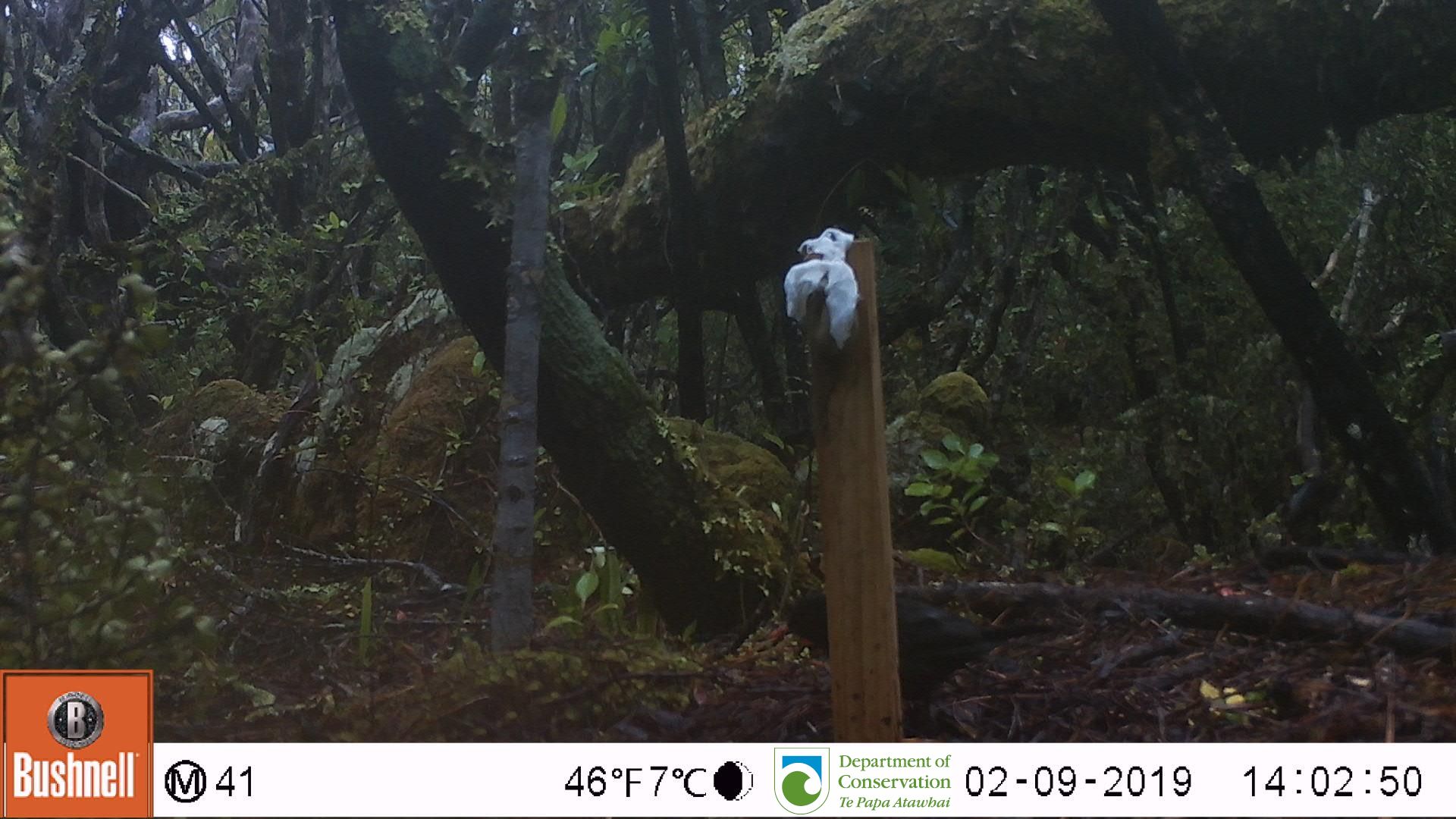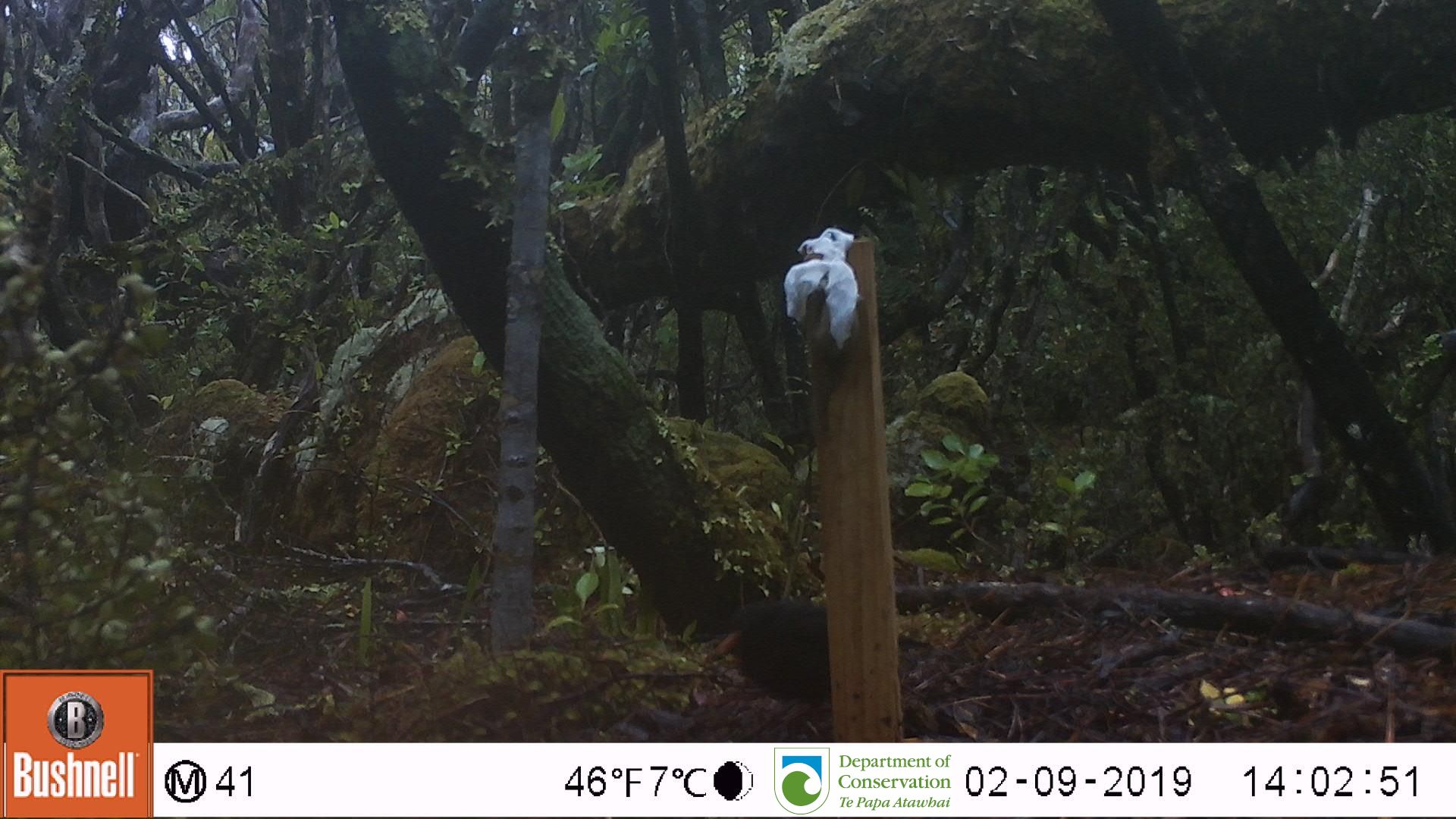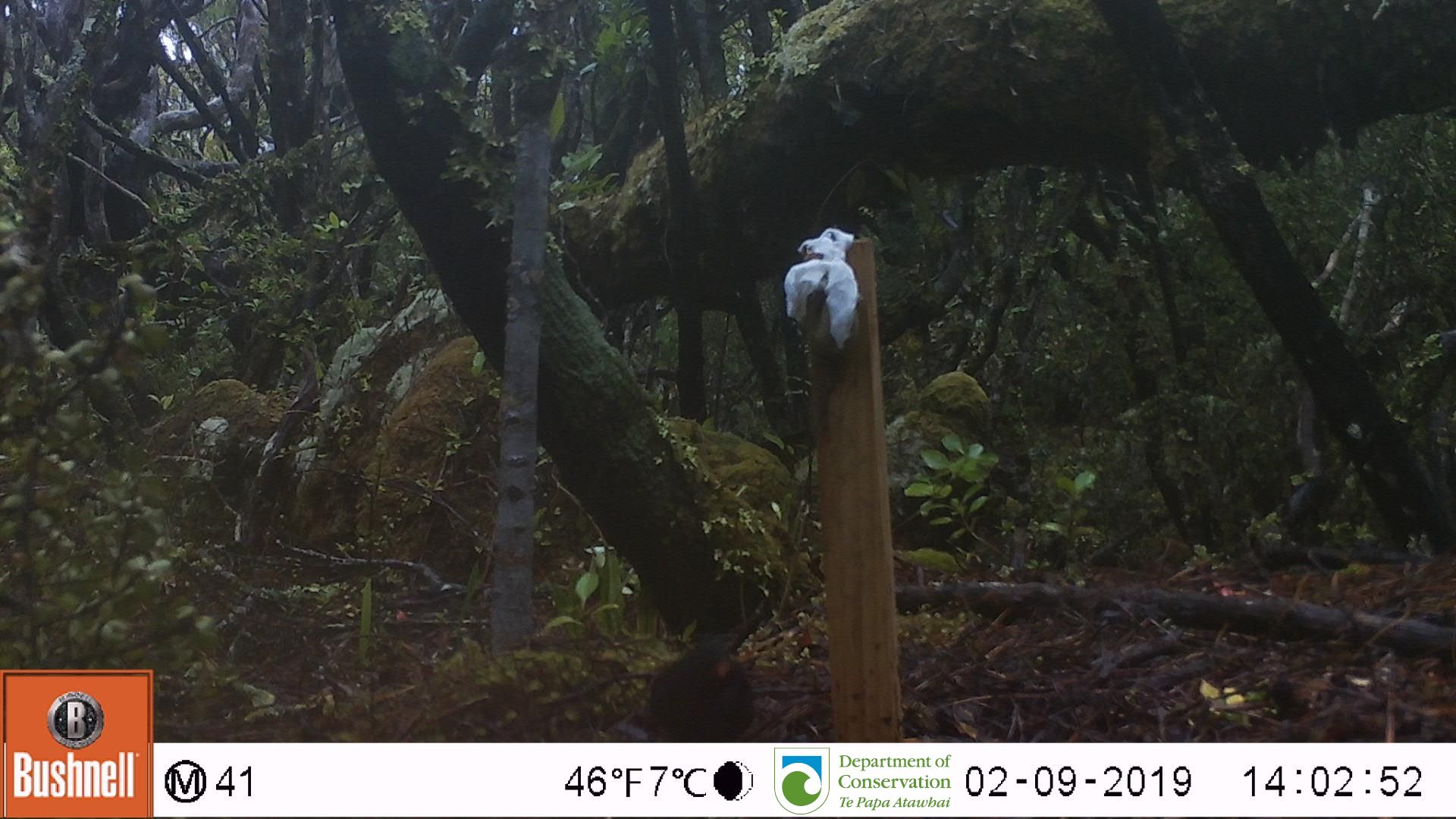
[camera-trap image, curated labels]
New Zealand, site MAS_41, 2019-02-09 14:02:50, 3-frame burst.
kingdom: Animalia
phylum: Chordata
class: Aves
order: Passeriformes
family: Turdidae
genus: Turdus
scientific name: Turdus merula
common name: eurasian blackbird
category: blackbird